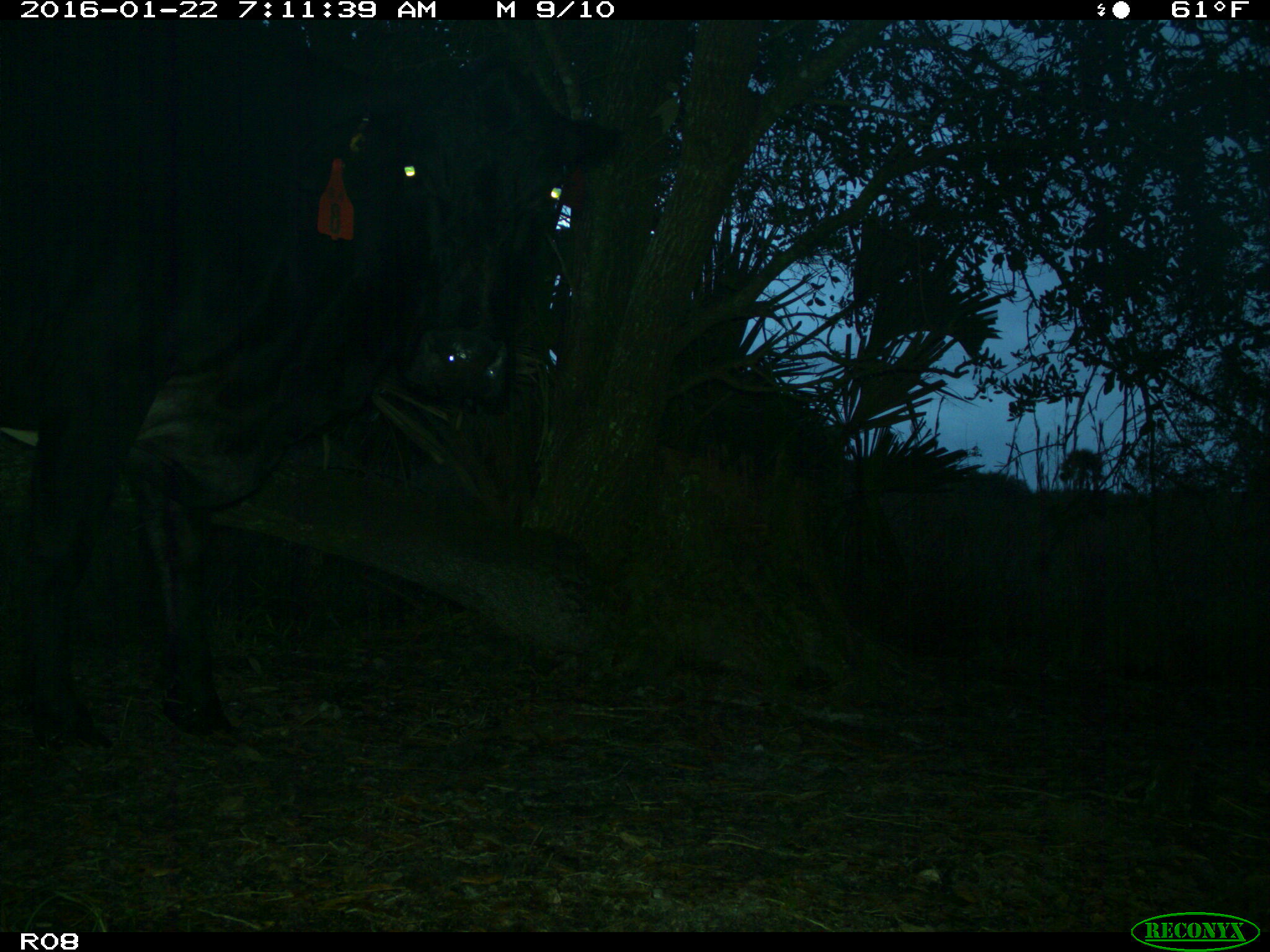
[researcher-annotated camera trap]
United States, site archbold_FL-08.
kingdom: Animalia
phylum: Chordata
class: Mammalia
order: Artiodactyla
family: Bovidae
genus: Bos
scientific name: Bos taurus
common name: domestic cow